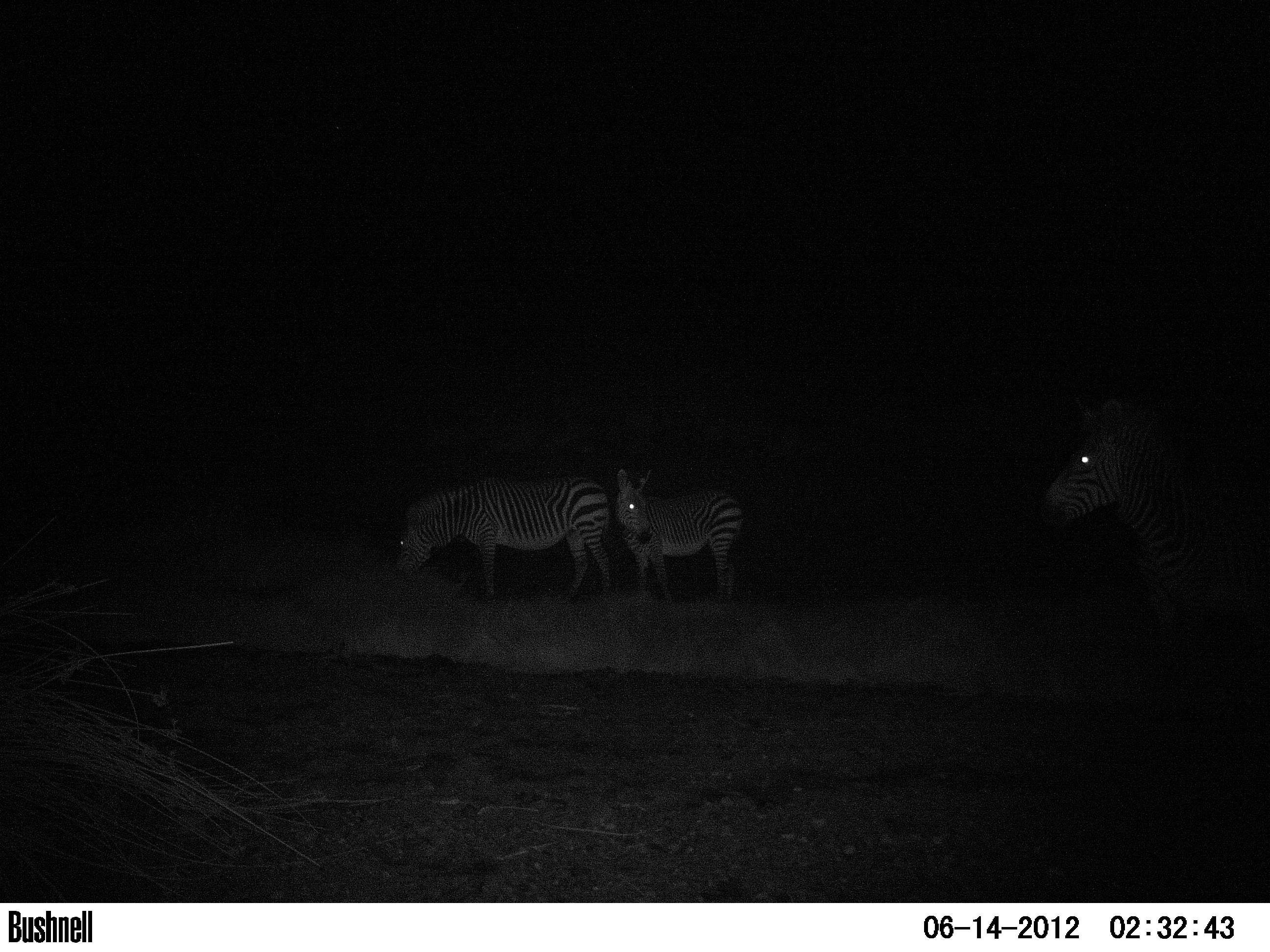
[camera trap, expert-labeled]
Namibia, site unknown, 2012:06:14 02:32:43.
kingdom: Animalia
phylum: Chordata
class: Mammalia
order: Artiodactyla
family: Bovidae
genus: Antidorcas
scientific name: Antidorcas marsupialis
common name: springbok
Antidorcas marsupialis (springbok).